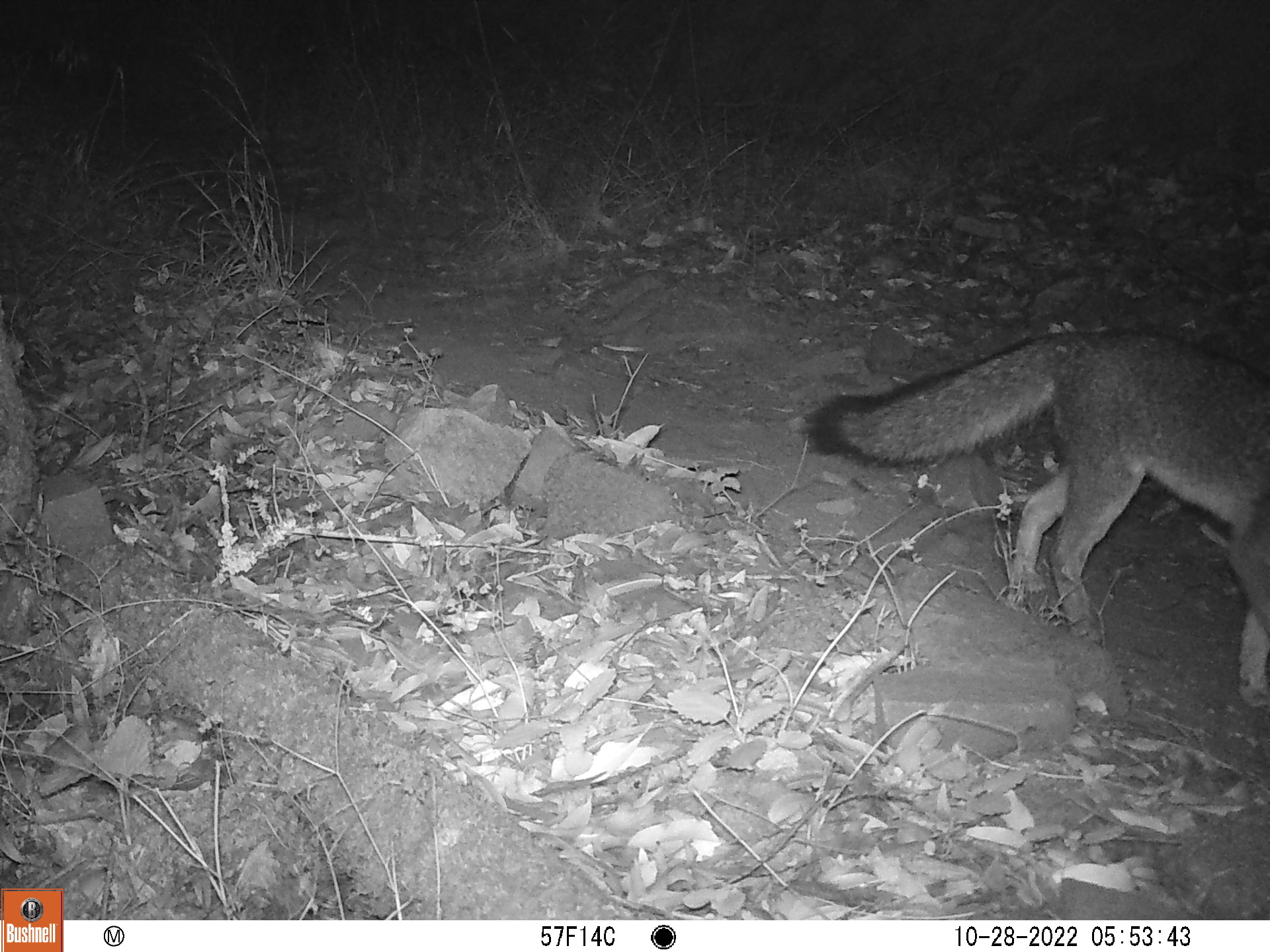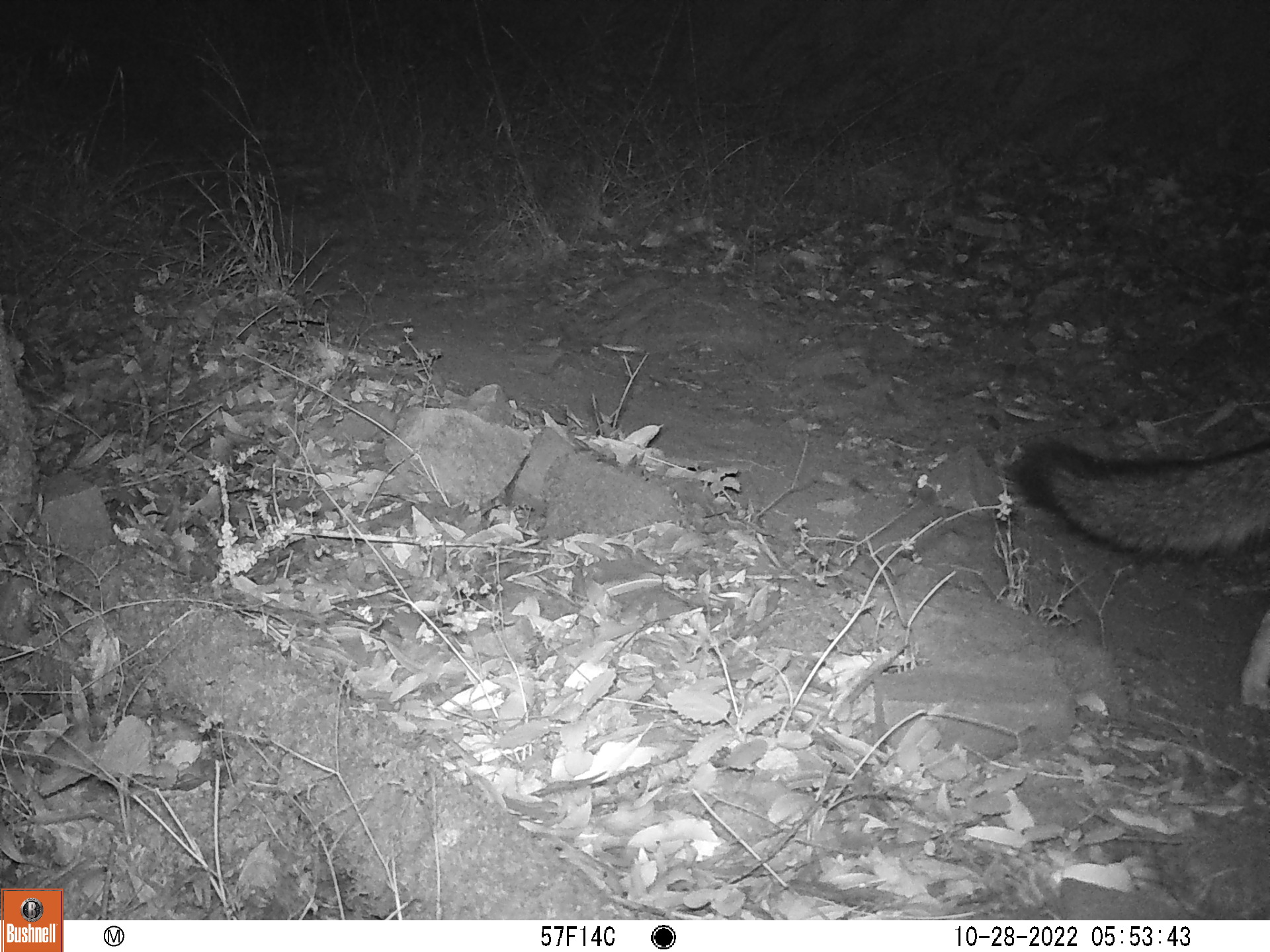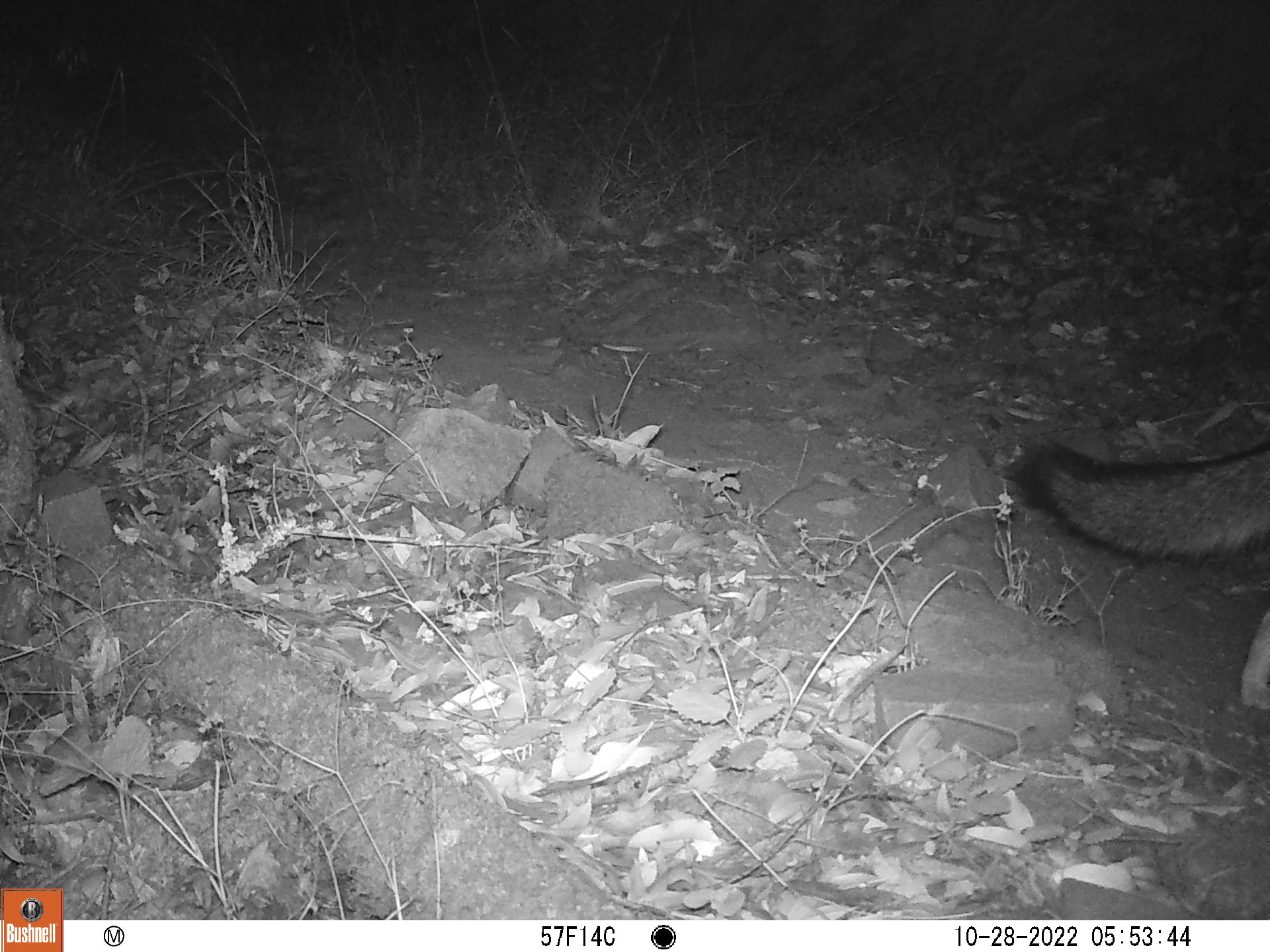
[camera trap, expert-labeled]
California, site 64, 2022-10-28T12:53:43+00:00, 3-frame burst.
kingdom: Animalia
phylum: Chordata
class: Mammalia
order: Carnivora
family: Canidae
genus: Urocyon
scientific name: Urocyon cinereoargenteus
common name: gray fox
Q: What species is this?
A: Gray fox (Urocyon cinereoargenteus).